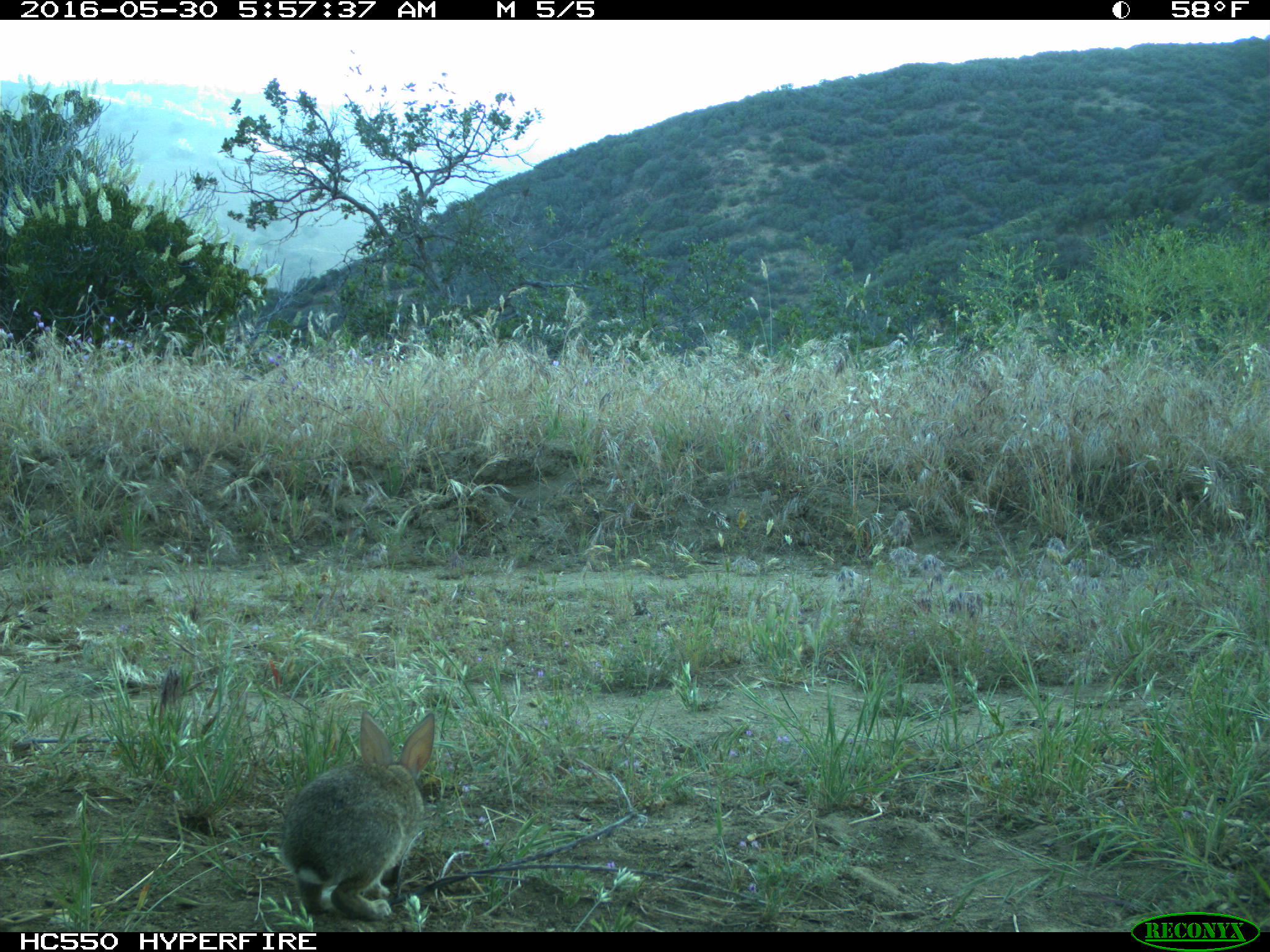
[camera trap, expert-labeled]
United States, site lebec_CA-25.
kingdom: Animalia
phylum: Chordata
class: Mammalia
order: Lagomorpha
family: Leporidae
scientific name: Leporidae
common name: rabbits and hares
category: unidentified rabbit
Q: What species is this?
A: Unidentified rabbit (rabbits and hares) (Leporidae).